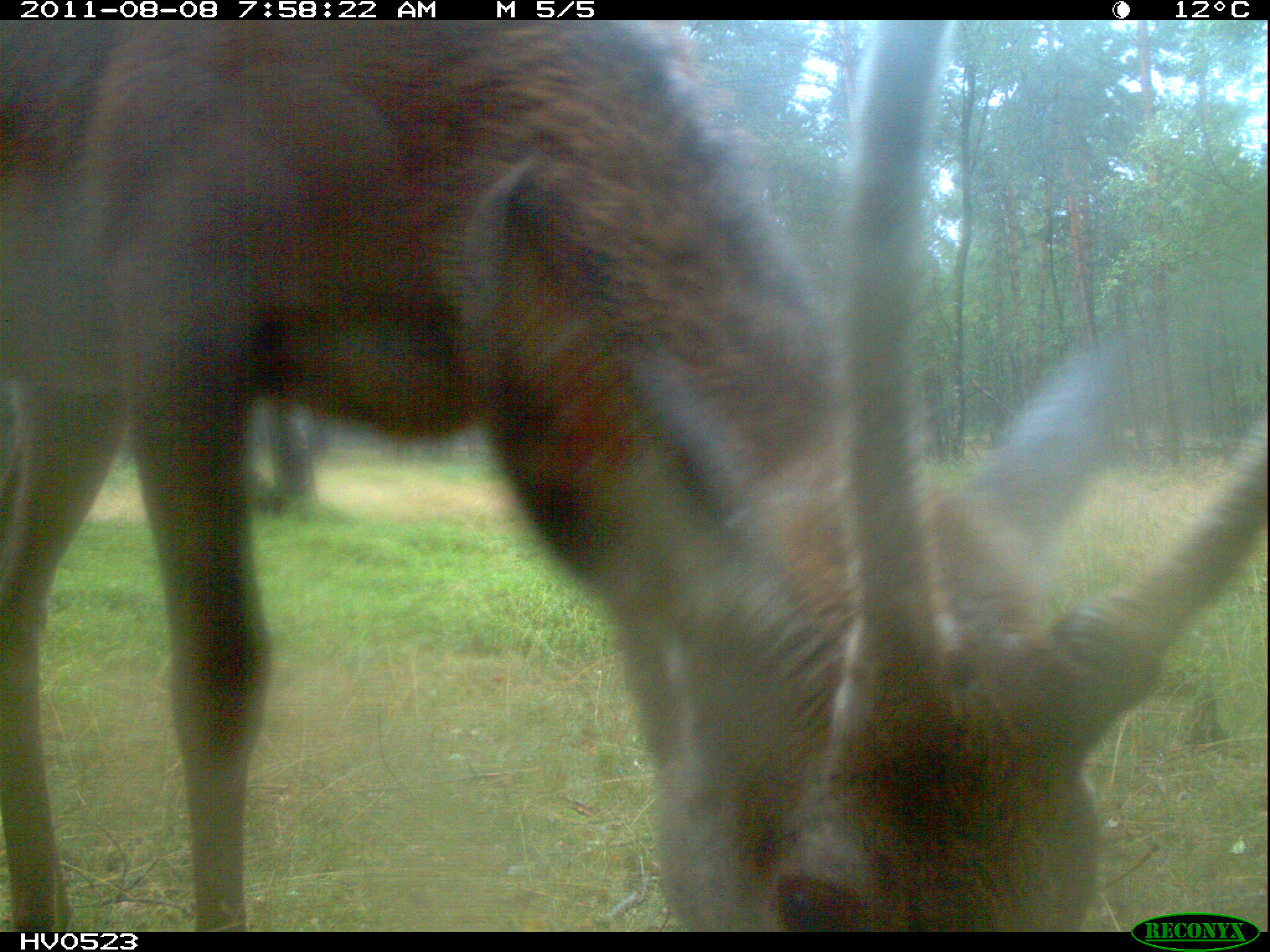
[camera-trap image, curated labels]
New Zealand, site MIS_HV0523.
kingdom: Animalia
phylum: Chordata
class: Mammalia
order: Artiodactyla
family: Cervidae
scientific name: Cervidae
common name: deer